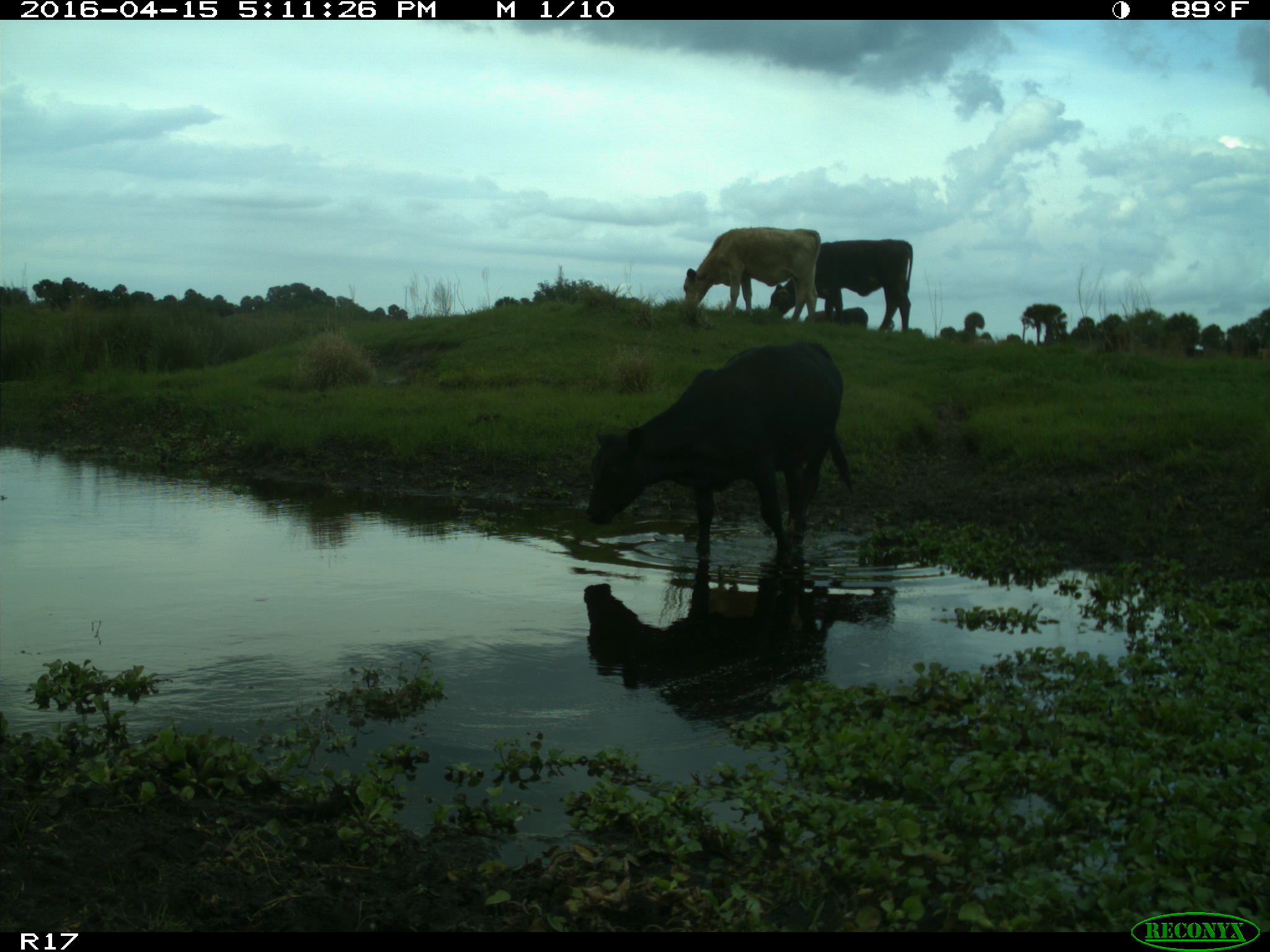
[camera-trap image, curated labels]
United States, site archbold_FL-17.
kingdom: Animalia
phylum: Chordata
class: Mammalia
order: Artiodactyla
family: Bovidae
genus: Bos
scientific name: Bos taurus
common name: domestic cow